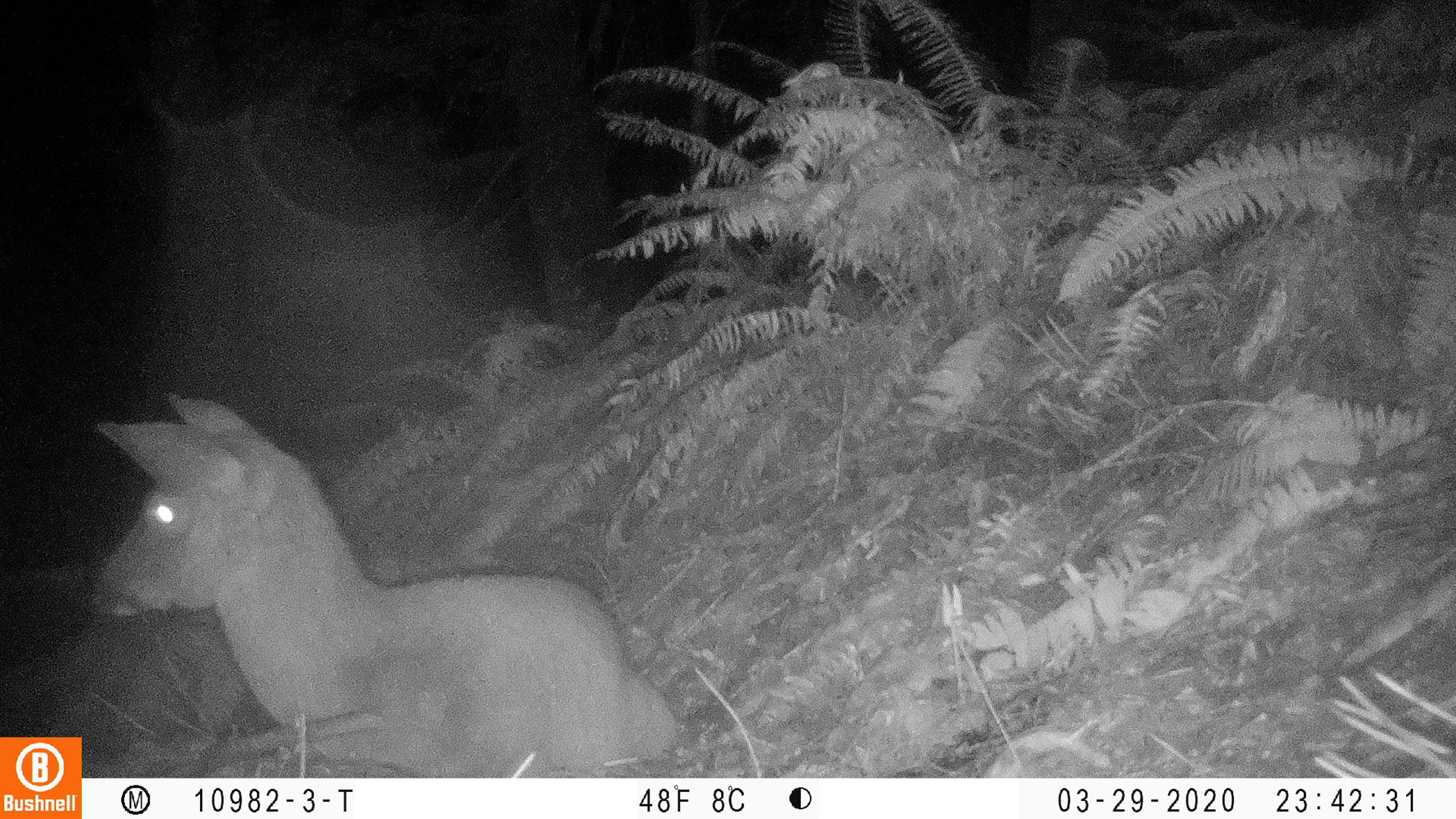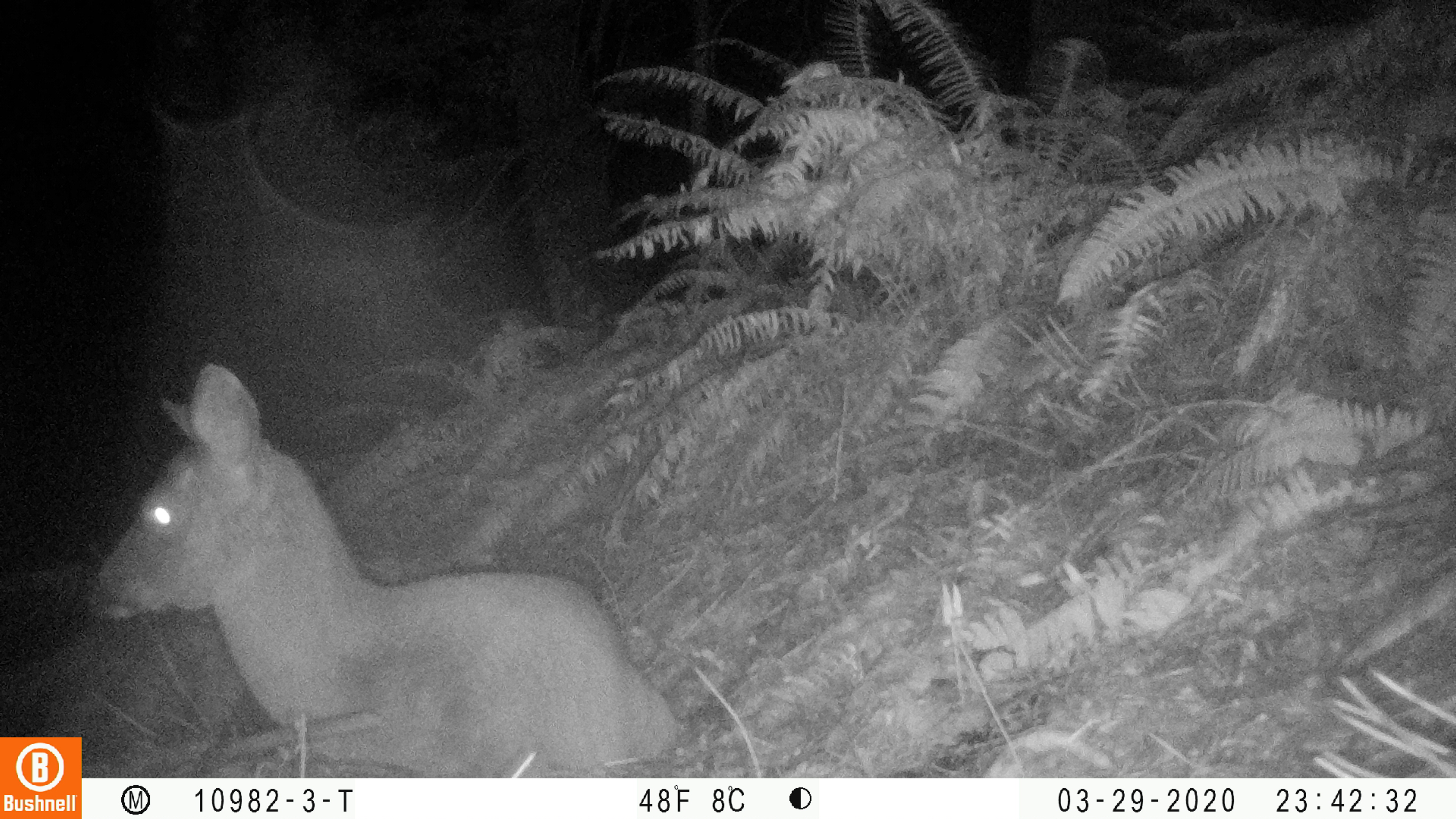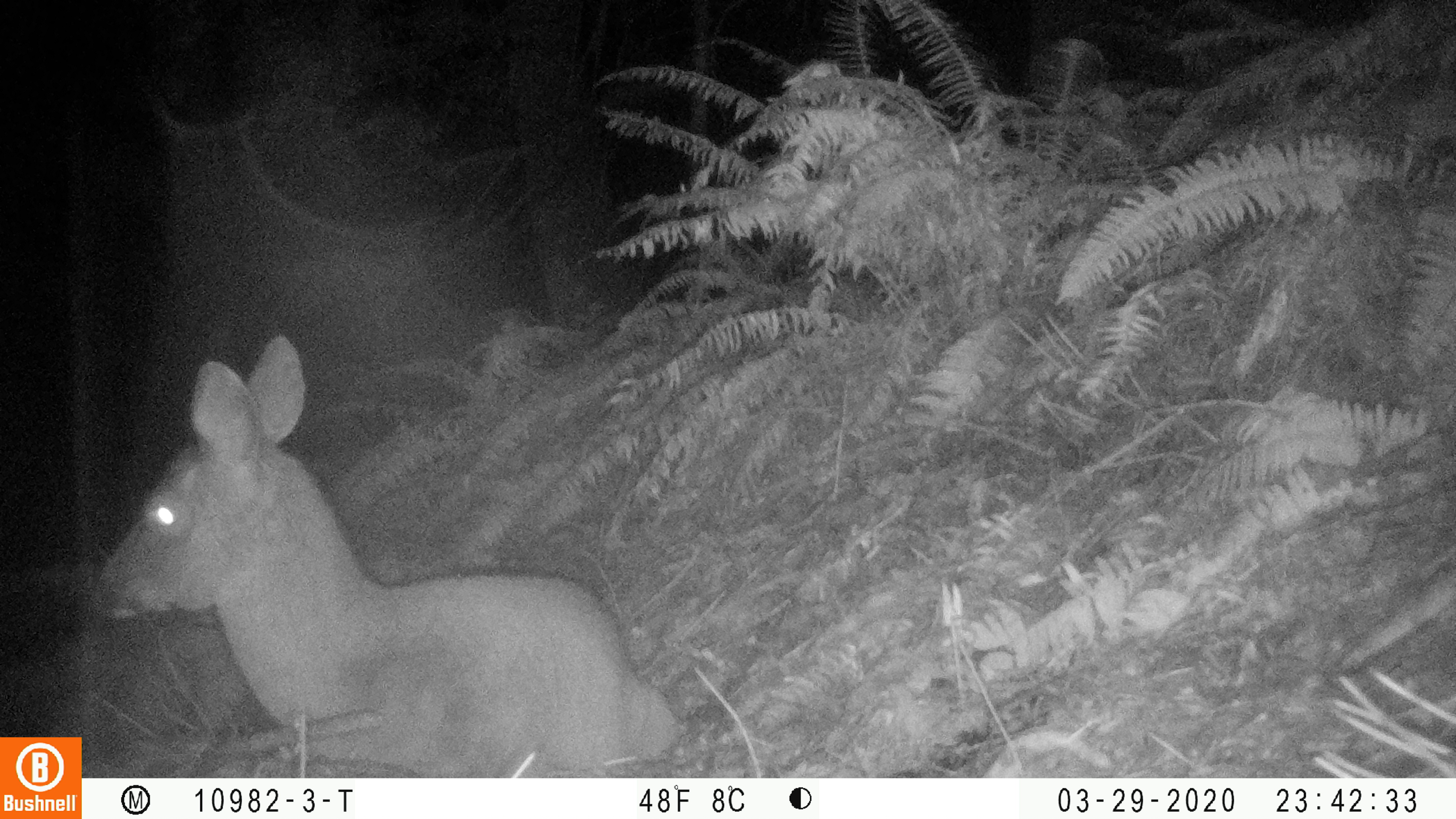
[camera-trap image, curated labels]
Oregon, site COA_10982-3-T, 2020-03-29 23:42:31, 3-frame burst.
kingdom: Animalia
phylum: Chordata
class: Mammalia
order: Artiodactyla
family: Cervidae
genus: Odocoileus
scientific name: Odocoileus hemionus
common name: black-tailed deer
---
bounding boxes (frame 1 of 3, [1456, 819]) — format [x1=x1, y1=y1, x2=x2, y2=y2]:
black-tailed deer: [x1=88, y1=388, x2=679, y2=765]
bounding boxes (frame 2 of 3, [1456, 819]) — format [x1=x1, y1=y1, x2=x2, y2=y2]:
black-tailed deer: [x1=93, y1=355, x2=677, y2=770]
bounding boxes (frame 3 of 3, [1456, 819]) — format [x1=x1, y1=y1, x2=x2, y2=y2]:
black-tailed deer: [x1=86, y1=327, x2=677, y2=765]